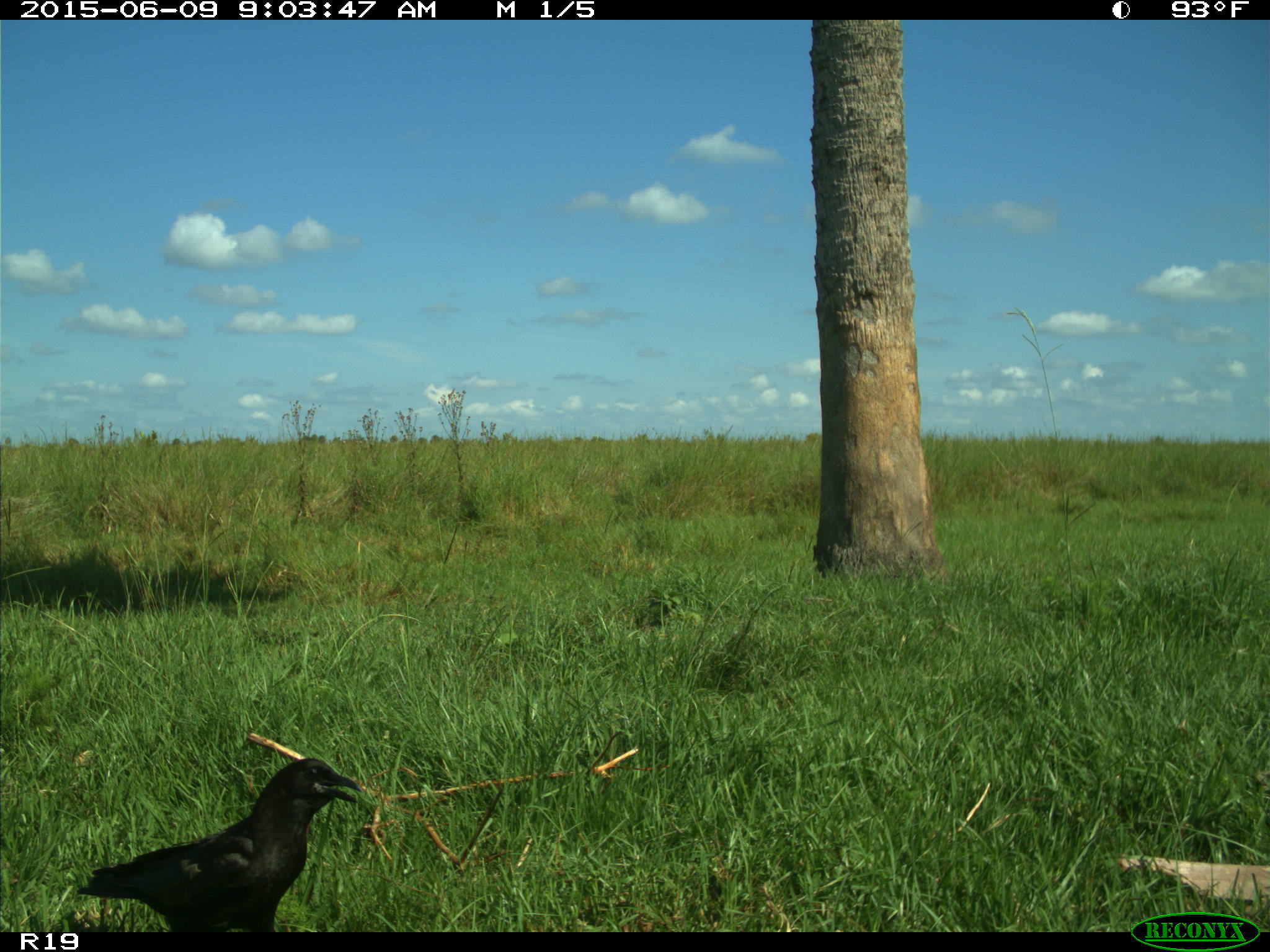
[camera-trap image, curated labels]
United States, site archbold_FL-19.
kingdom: Animalia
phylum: Chordata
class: Aves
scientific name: Aves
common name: birds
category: unidentified bird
Unidentified bird (birds) (Aves).